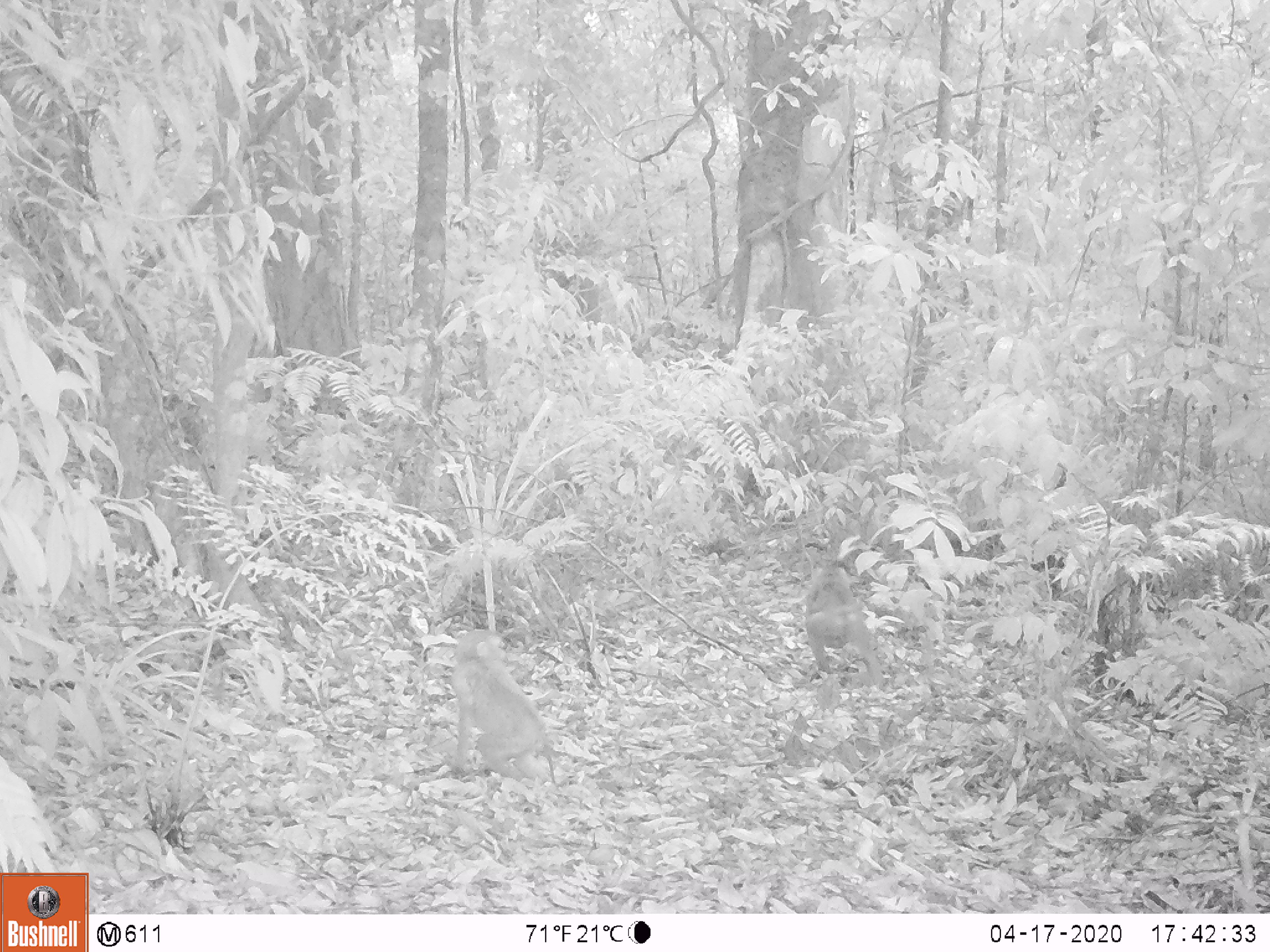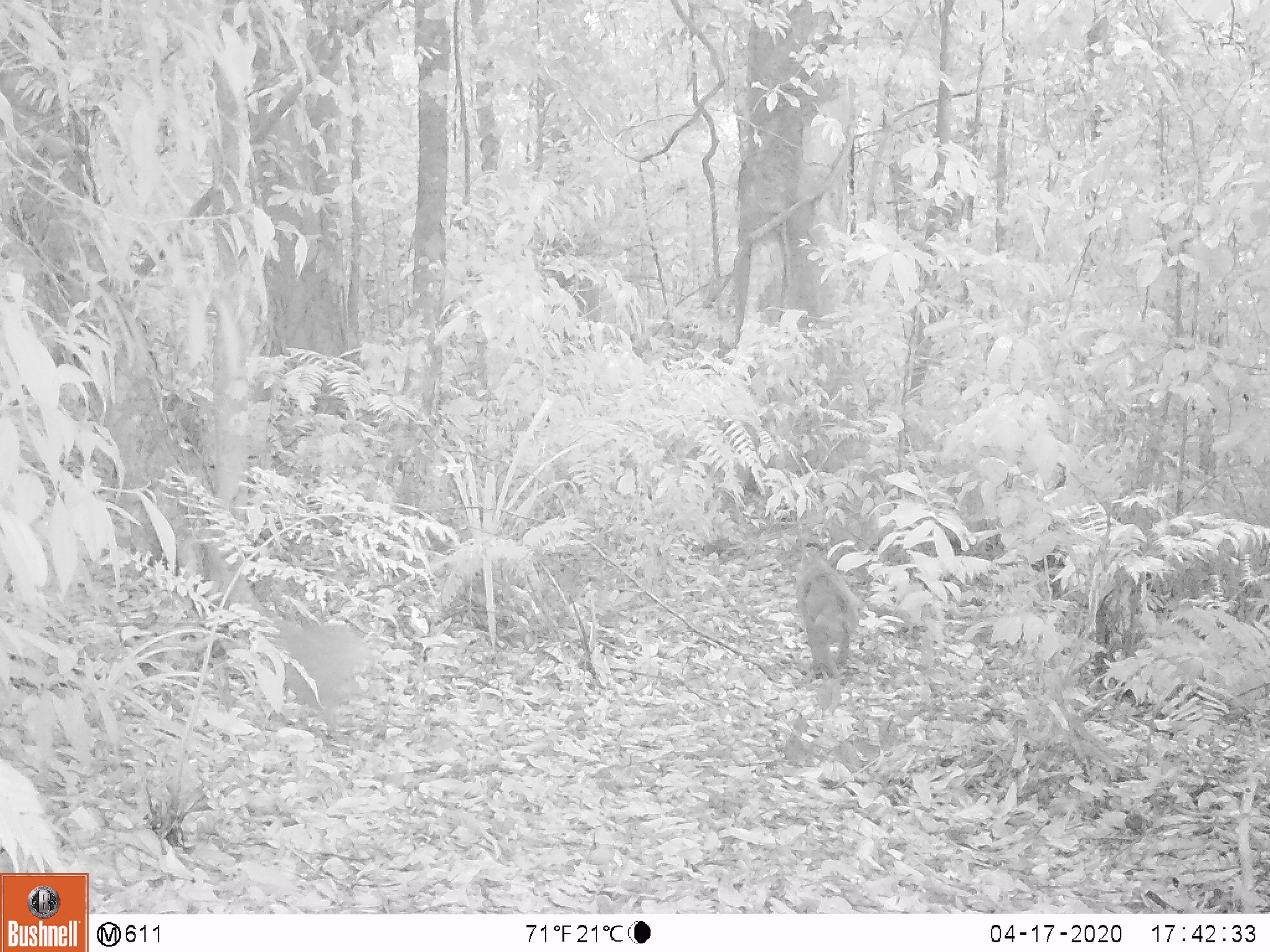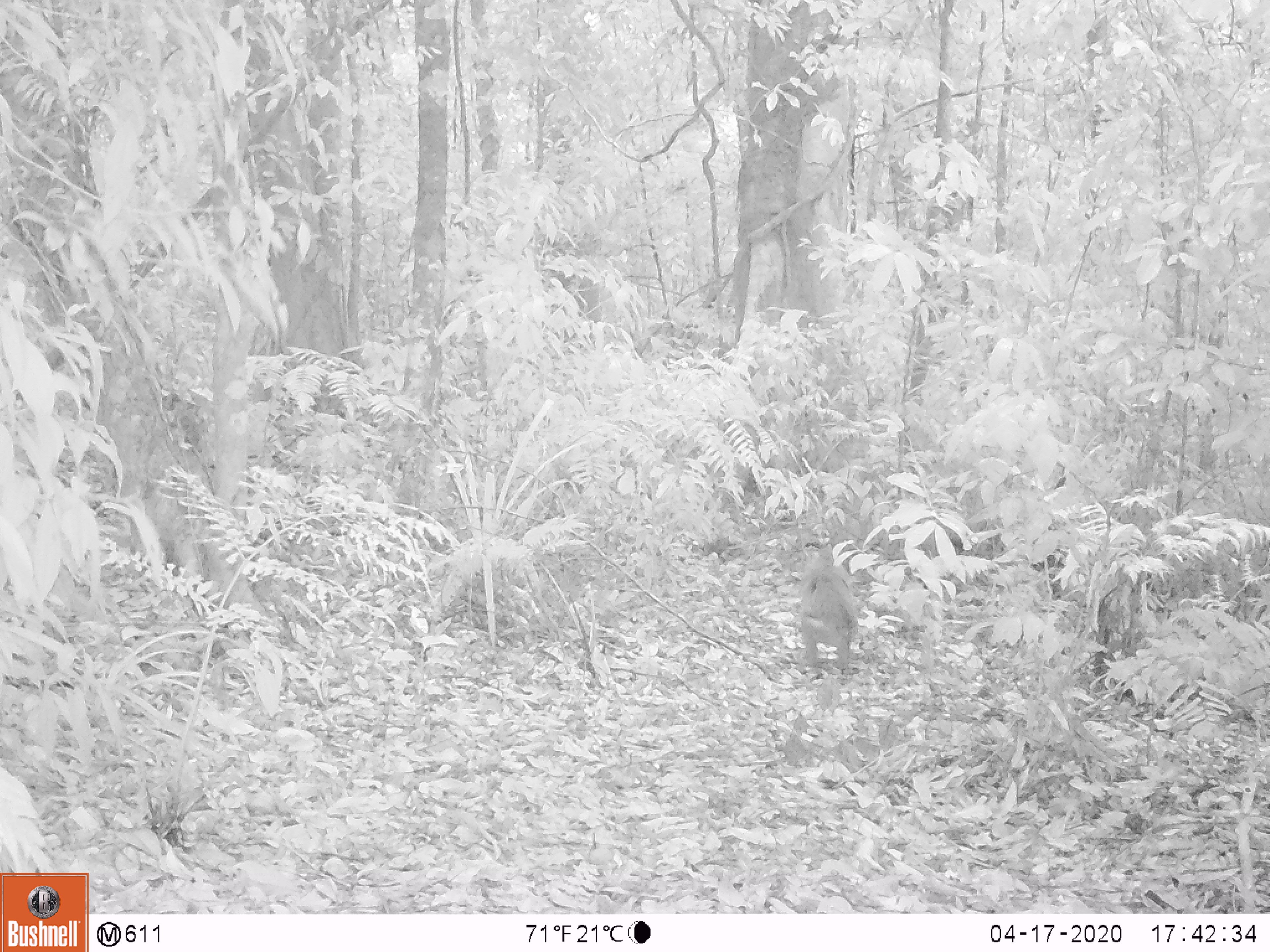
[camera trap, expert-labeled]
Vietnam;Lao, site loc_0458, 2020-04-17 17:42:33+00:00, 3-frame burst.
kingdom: Animalia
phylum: Chordata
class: Mammalia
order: Primates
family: Cercopithecidae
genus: Macaca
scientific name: Macaca nemestrina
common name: pig-tailed macaque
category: pig tailed macaque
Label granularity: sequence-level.